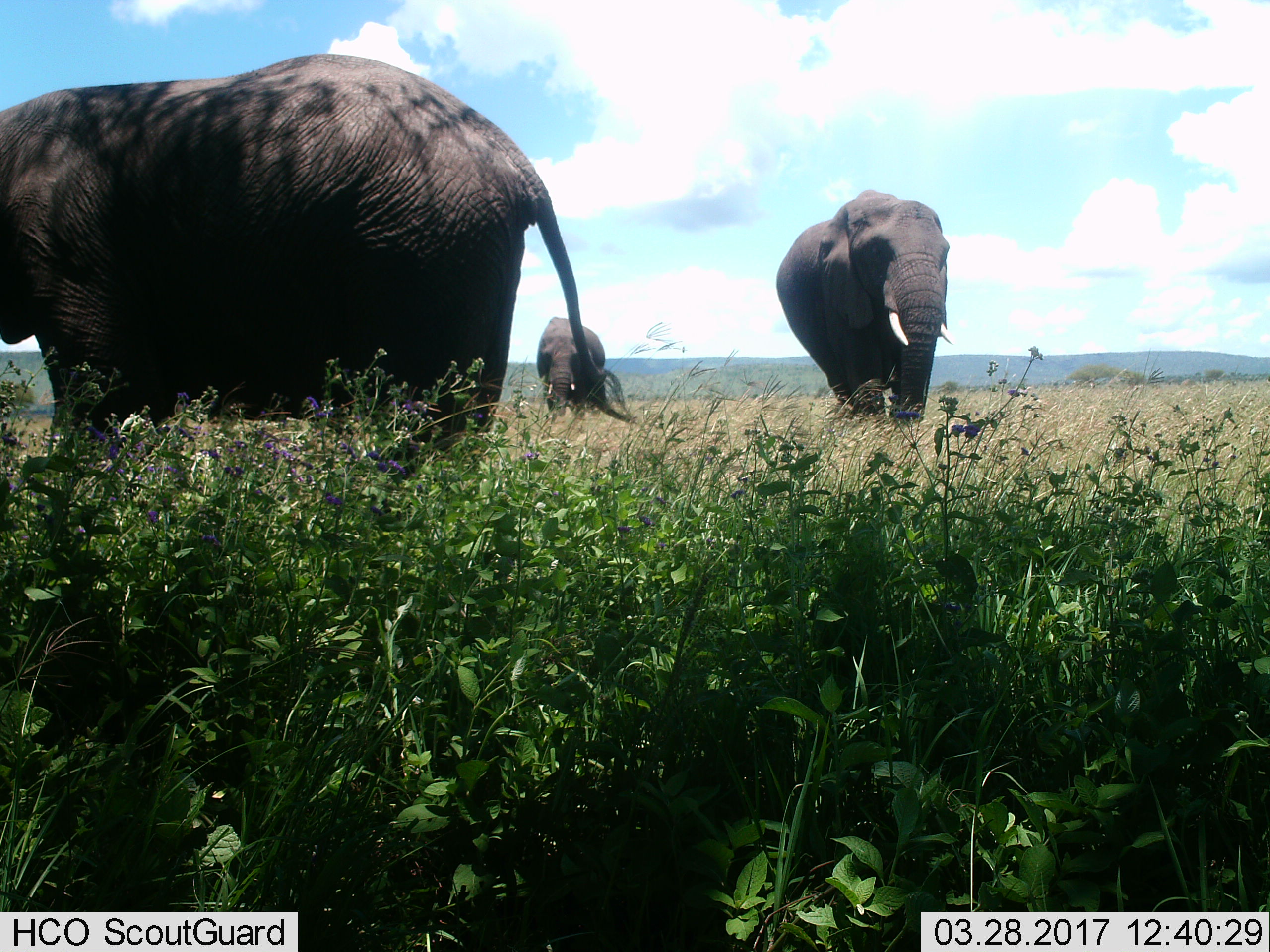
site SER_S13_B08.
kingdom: Animalia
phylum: Chordata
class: Mammalia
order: Proboscidea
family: Elephantidae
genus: Loxodonta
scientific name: Loxodonta africana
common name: african bush elephant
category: elephant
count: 3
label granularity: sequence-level